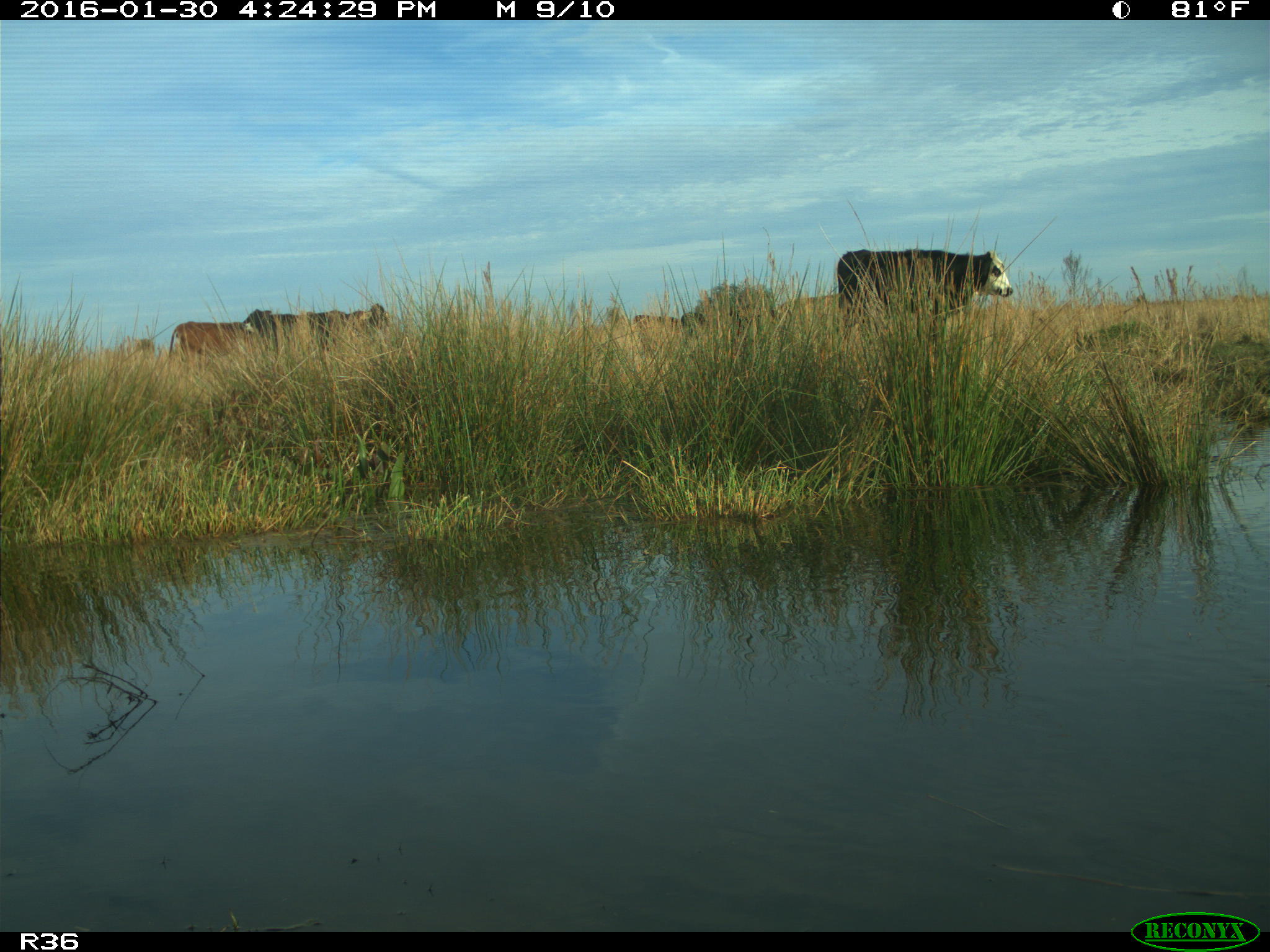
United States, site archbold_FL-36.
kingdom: Animalia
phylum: Chordata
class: Mammalia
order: Artiodactyla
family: Bovidae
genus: Bos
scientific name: Bos taurus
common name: domestic cow